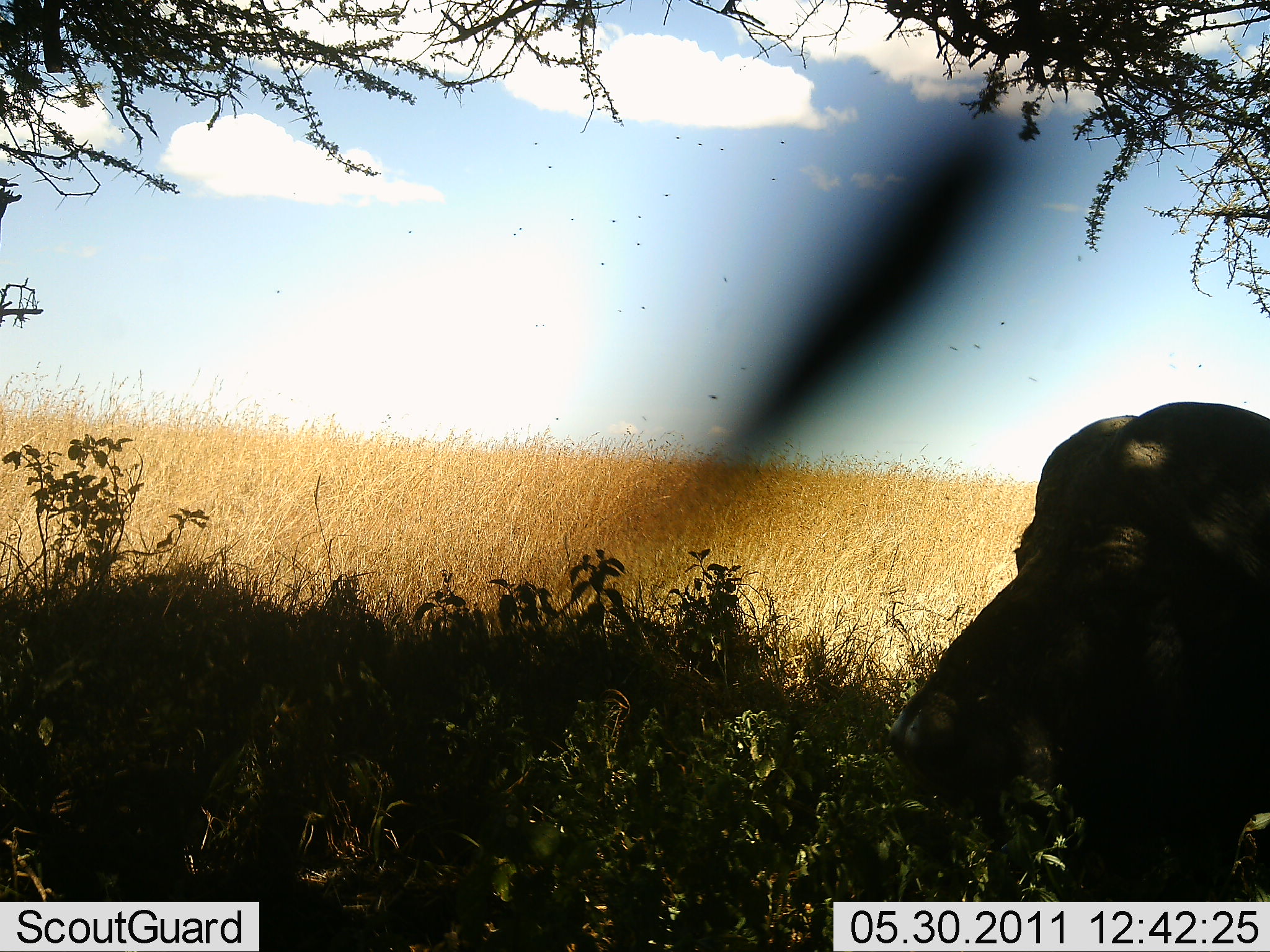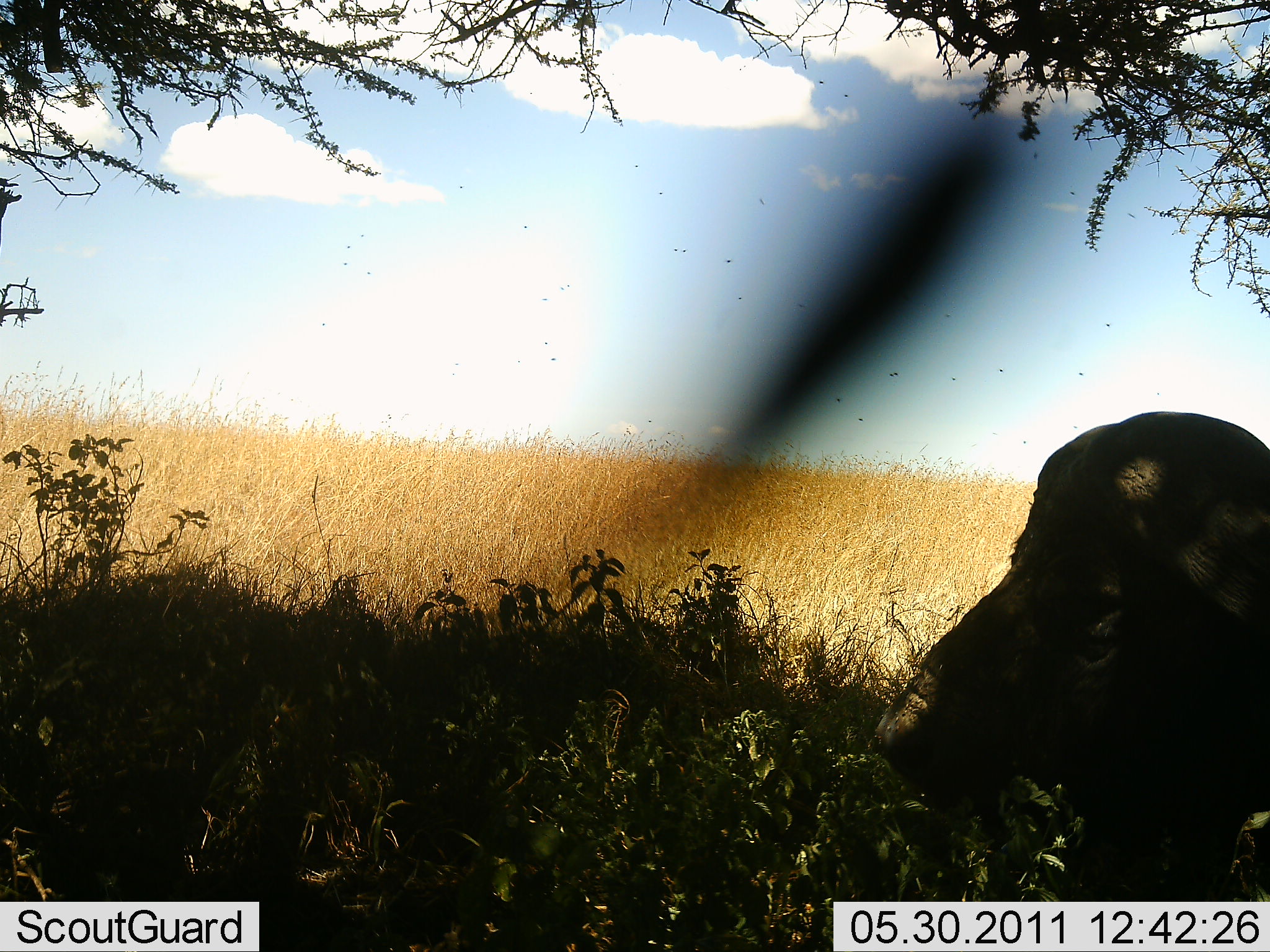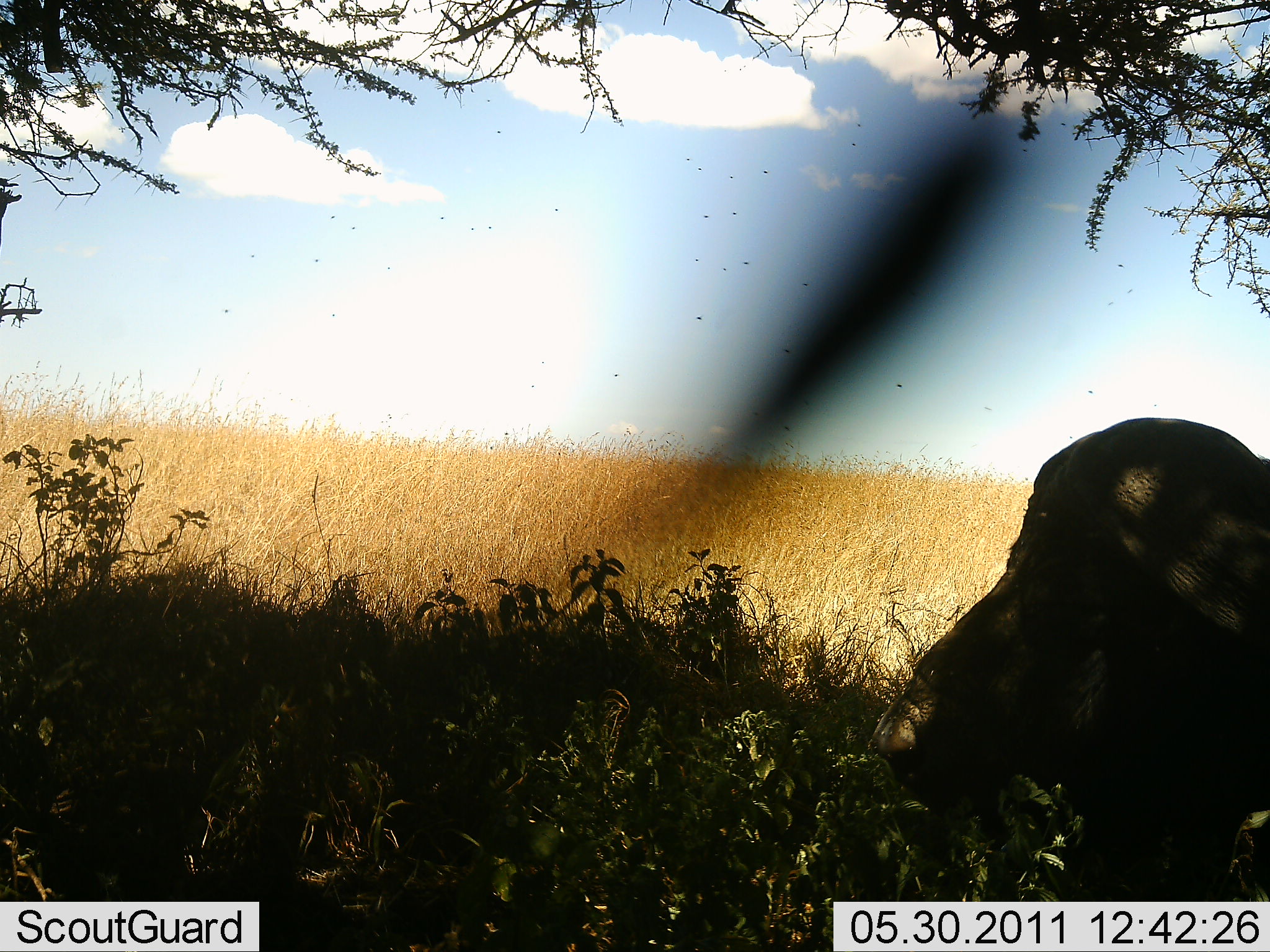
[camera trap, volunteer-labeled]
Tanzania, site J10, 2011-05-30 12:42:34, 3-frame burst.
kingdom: Animalia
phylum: Chordata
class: Mammalia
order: Artiodactyla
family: Bovidae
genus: Syncerus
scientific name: Syncerus caffer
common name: cape buffalo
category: buffalo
Buffalo (cape buffalo) (Syncerus caffer), count 1. Behavior (volunteer vote fractions): standing 42%, resting 33%, moving 0%, interacting 0%. Young present (vote fraction): 0%. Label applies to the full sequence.